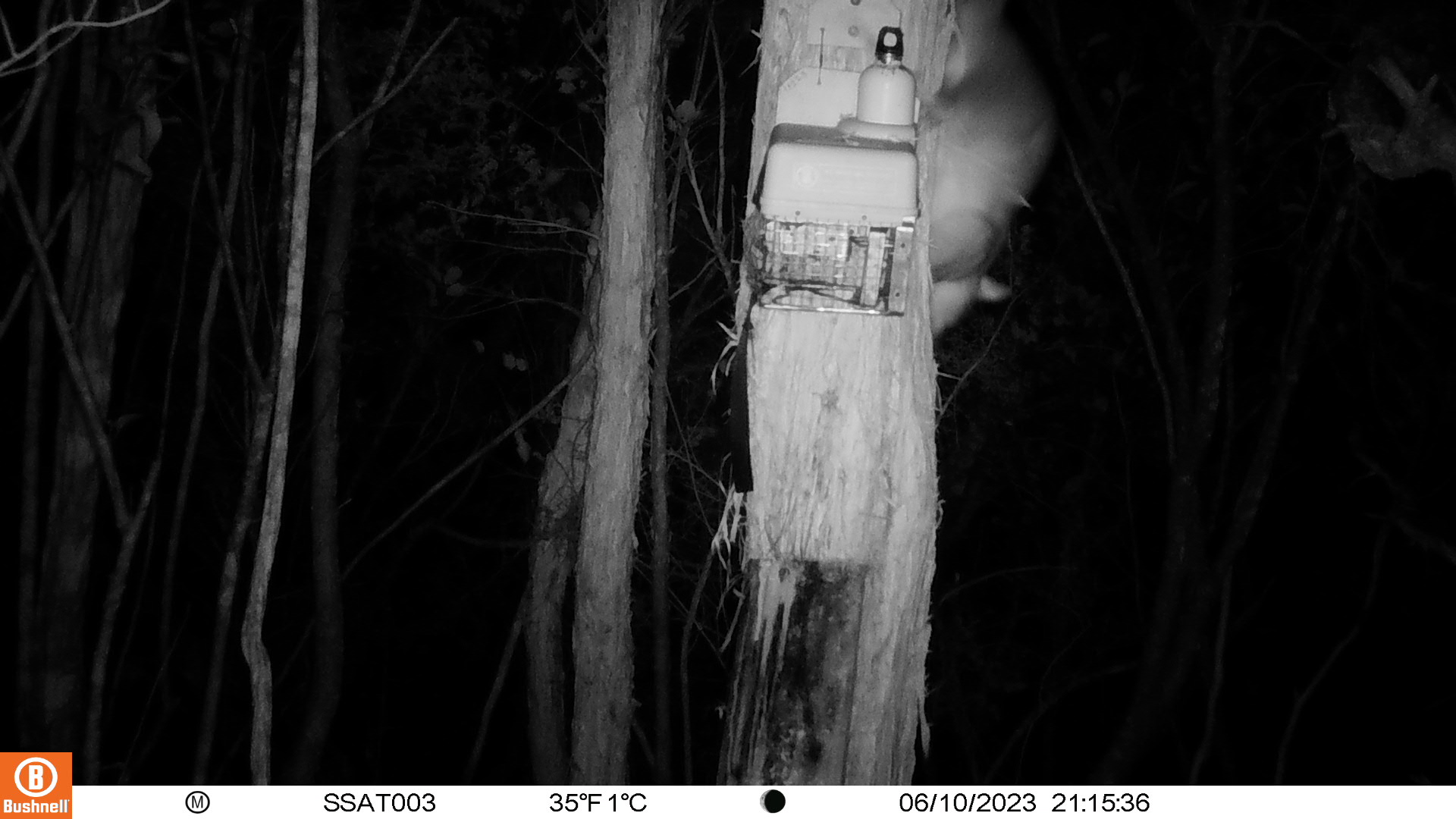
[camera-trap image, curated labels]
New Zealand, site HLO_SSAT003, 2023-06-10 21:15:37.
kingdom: Animalia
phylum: Chordata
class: Mammalia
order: Diprotodontia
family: Phalangeridae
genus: Trichosurus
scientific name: Trichosurus vulpecula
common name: common brushtail possum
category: possum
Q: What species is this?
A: Possum (common brushtail possum) (Trichosurus vulpecula).